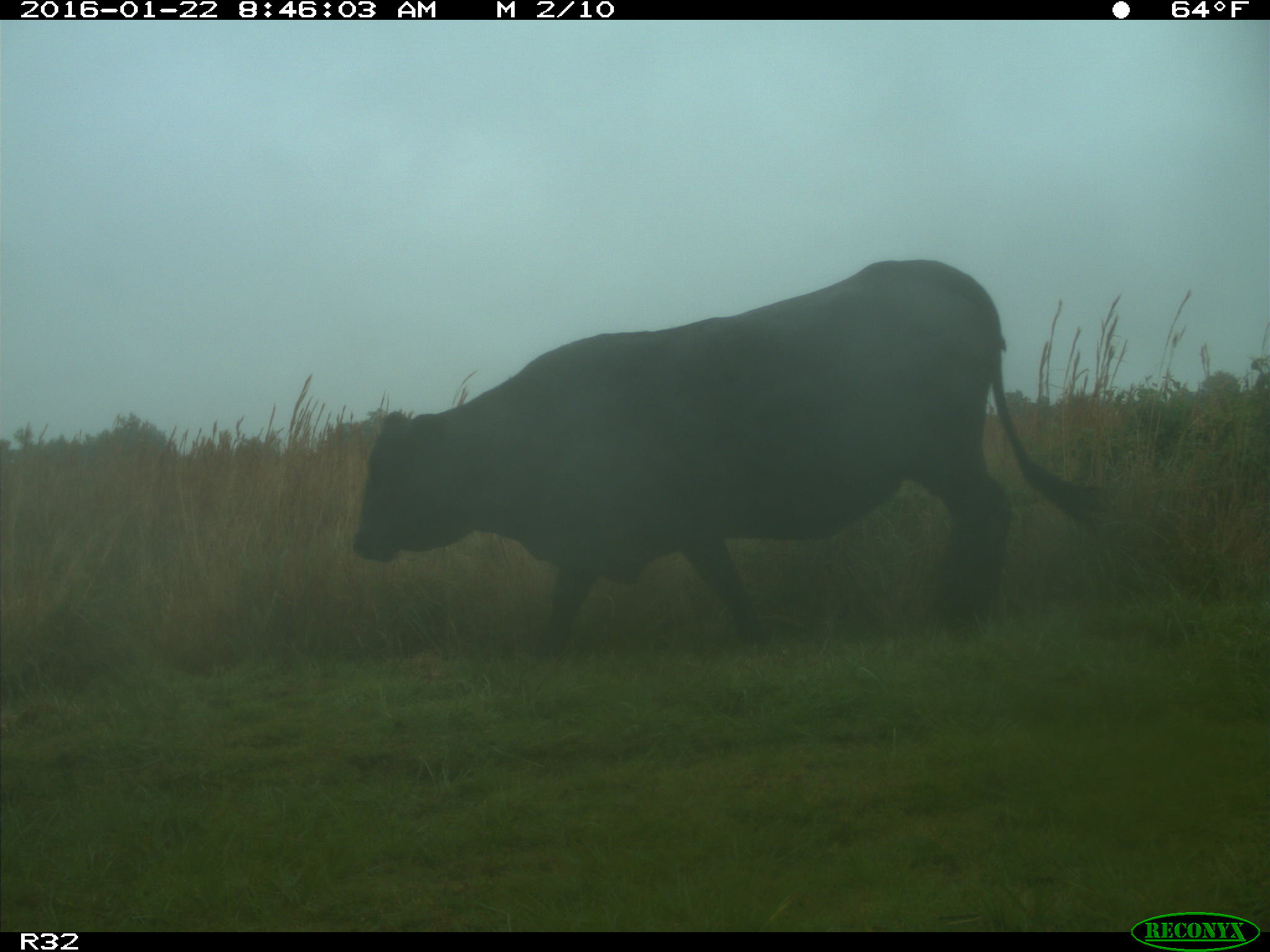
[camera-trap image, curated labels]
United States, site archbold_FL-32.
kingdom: Animalia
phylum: Chordata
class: Mammalia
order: Artiodactyla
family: Bovidae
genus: Bos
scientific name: Bos taurus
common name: domestic cow